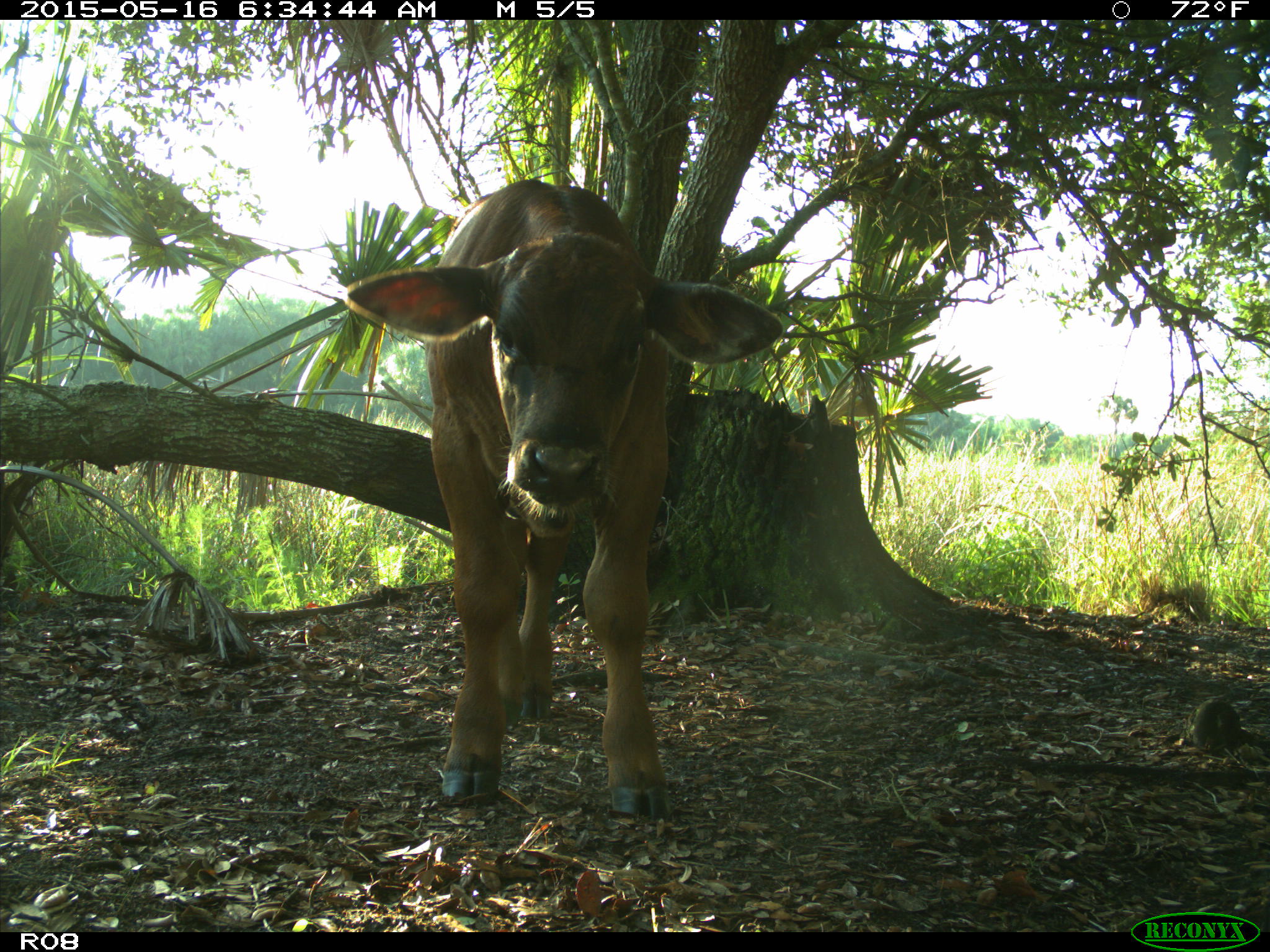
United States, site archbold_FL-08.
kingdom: Animalia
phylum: Chordata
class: Mammalia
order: Artiodactyla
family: Bovidae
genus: Bos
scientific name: Bos taurus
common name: domestic cow